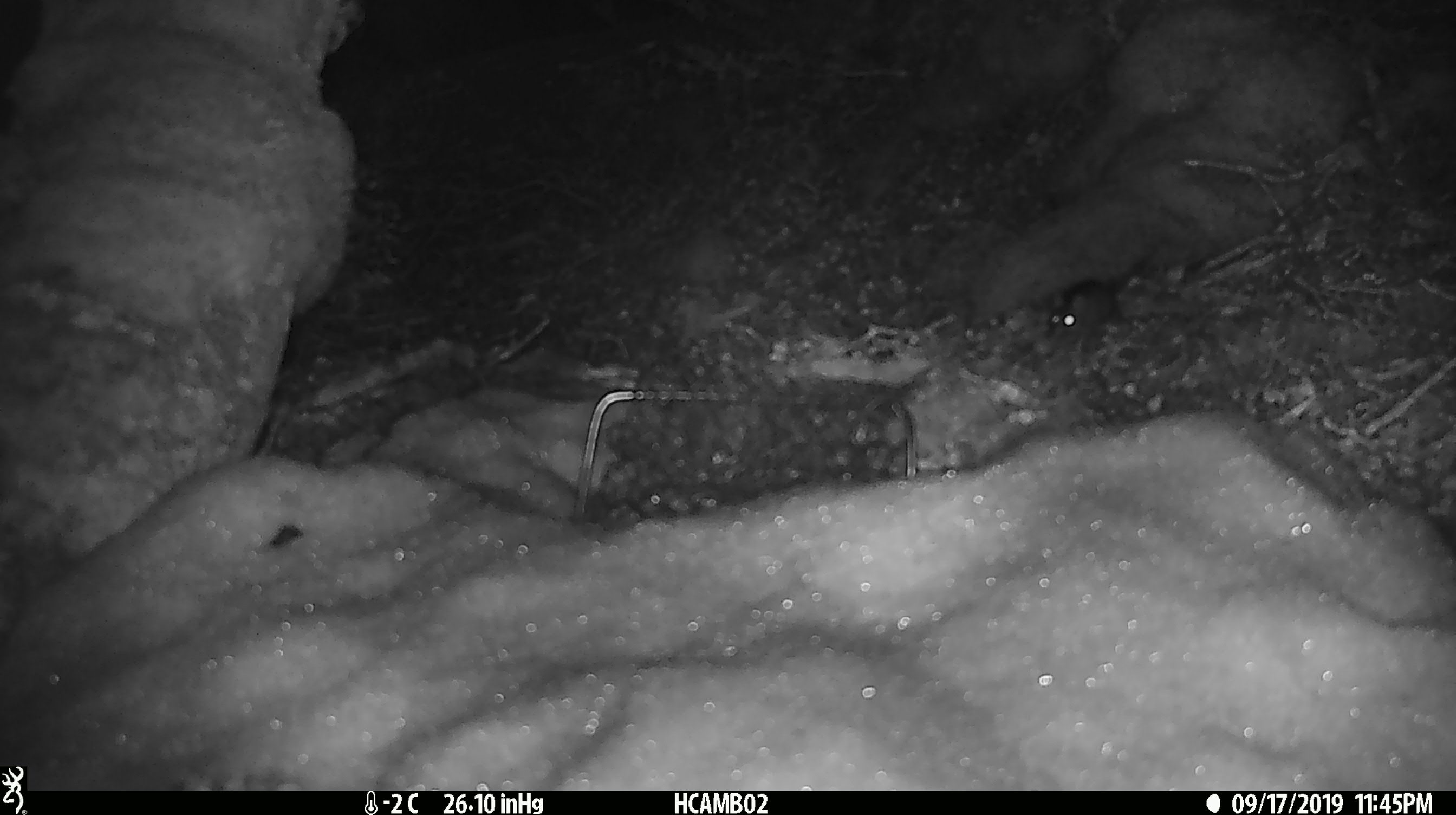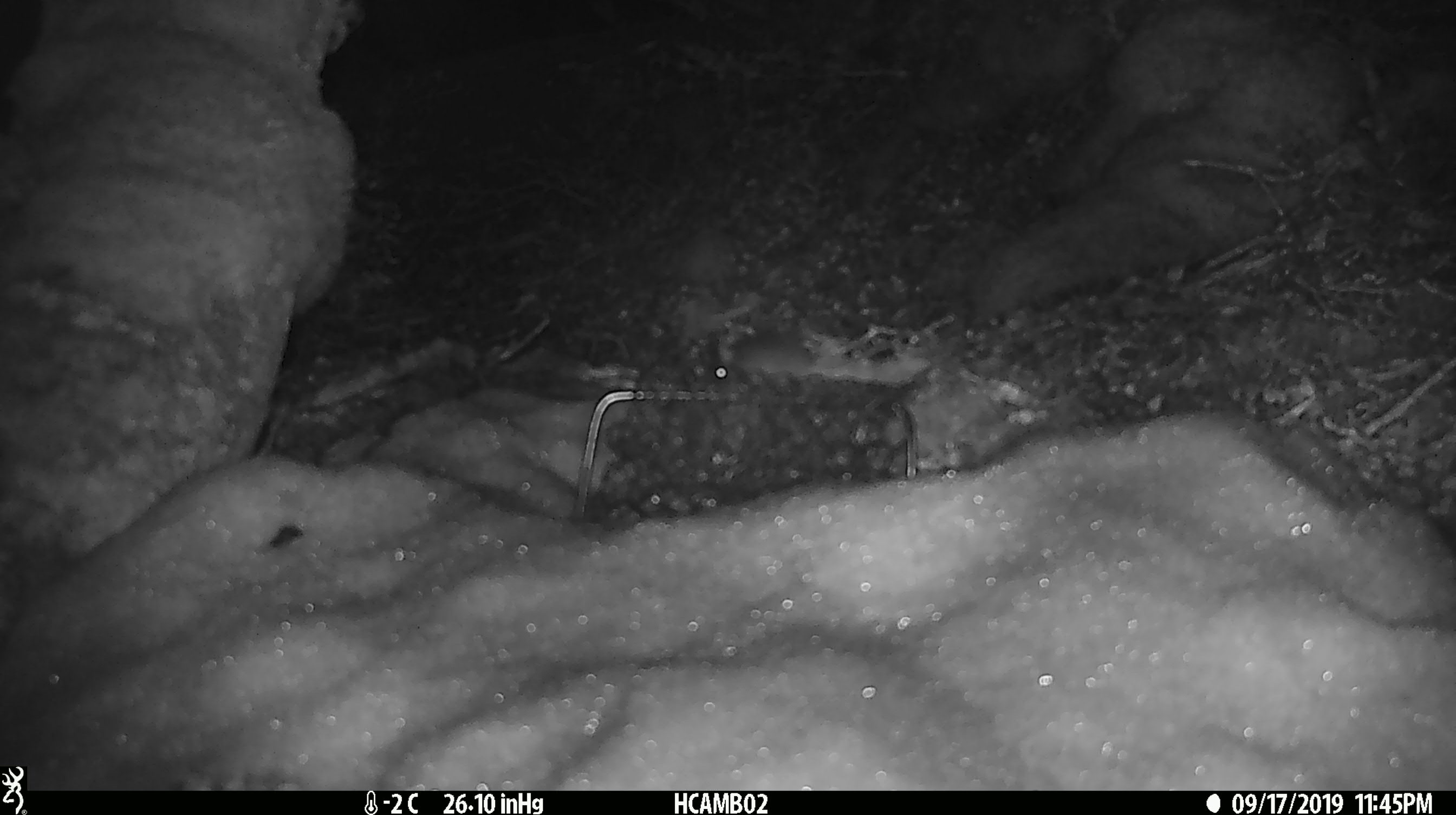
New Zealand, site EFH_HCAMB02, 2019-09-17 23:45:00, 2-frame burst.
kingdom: Animalia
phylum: Chordata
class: Mammalia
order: Rodentia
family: Muridae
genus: Mus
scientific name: Mus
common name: mouse